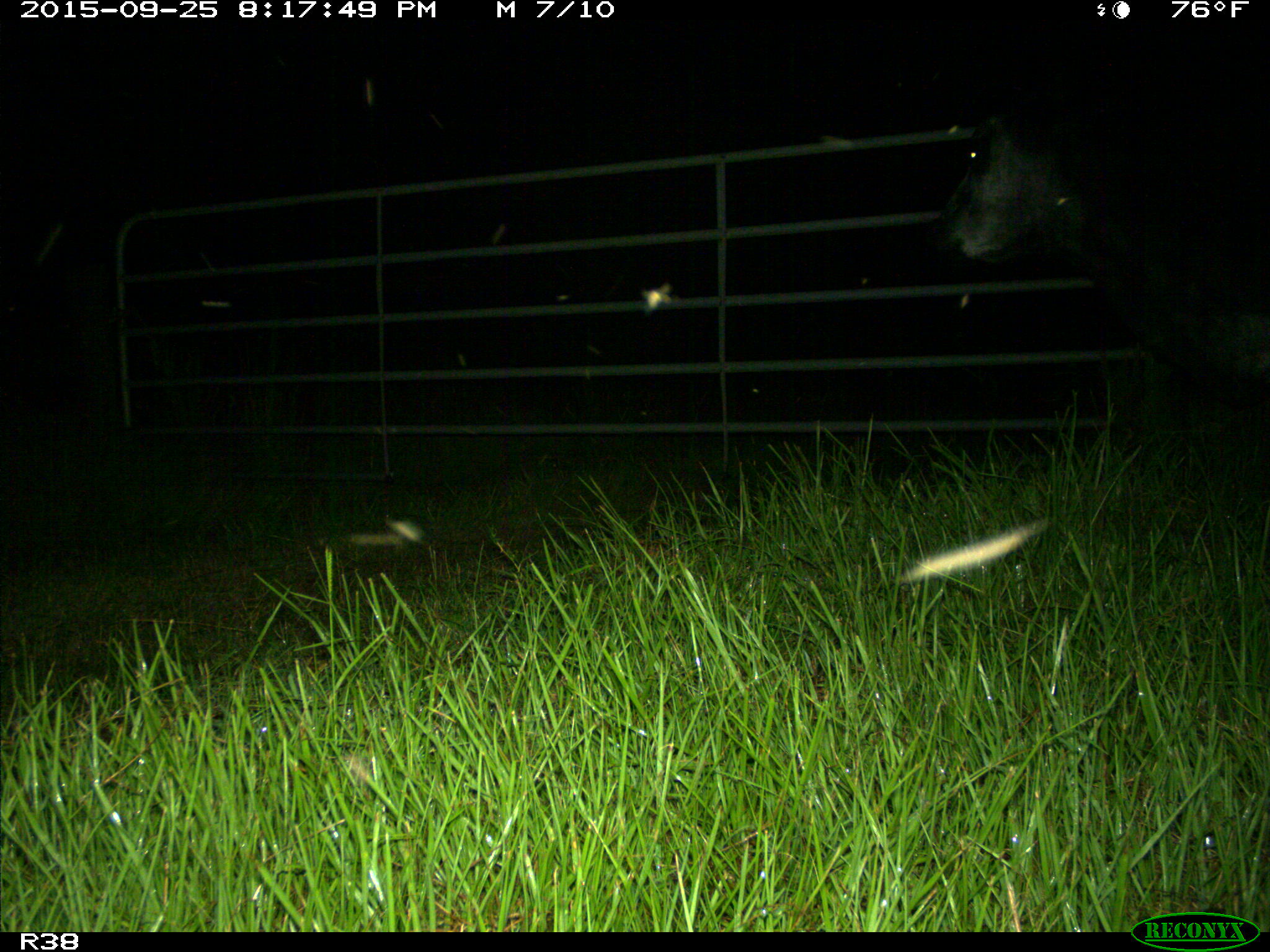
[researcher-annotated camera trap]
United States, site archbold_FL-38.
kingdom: Animalia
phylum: Chordata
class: Mammalia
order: Artiodactyla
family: Bovidae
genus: Bos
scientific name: Bos taurus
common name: domestic cow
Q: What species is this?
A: Bos taurus (domestic cow).